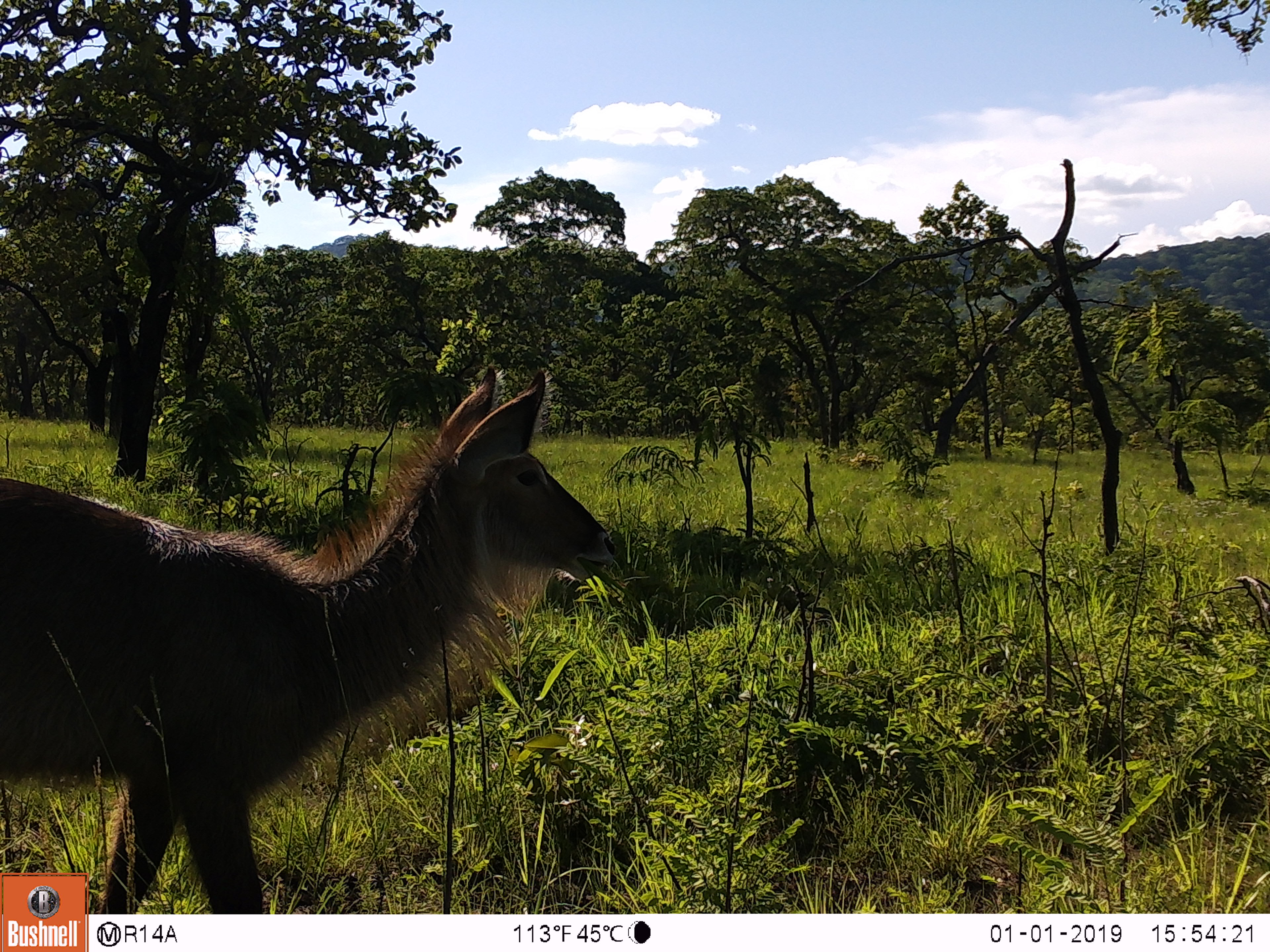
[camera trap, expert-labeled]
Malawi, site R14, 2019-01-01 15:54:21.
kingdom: Animalia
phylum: Chordata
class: Mammalia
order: Artiodactyla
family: Bovidae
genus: Kobus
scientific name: Kobus ellipsiprymnus ellipsiprymnus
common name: common waterbuck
Common waterbuck (Kobus ellipsiprymnus ellipsiprymnus), count 1.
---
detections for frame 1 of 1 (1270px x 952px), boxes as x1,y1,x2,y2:
common waterbuck: 2,363,620,869